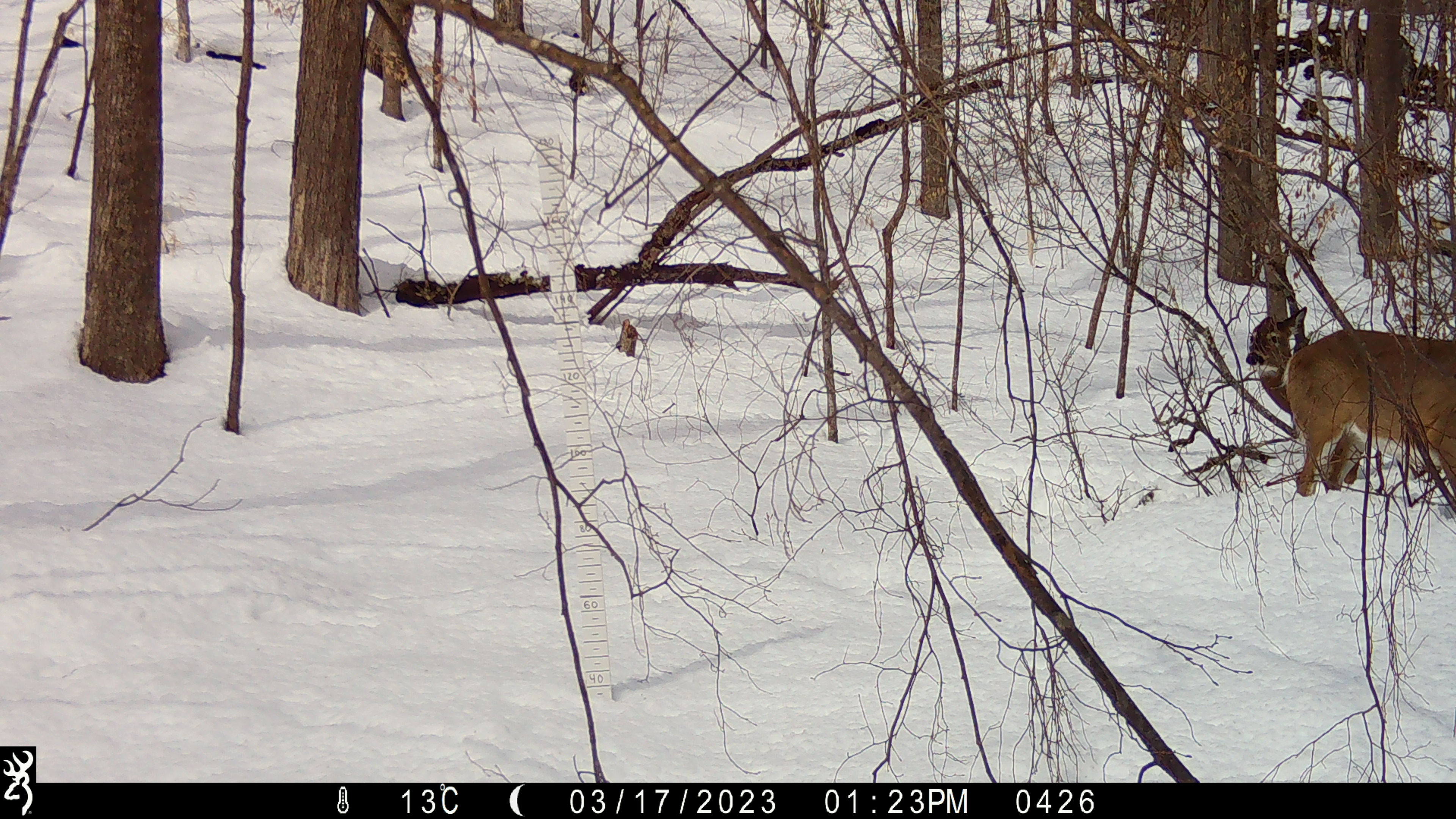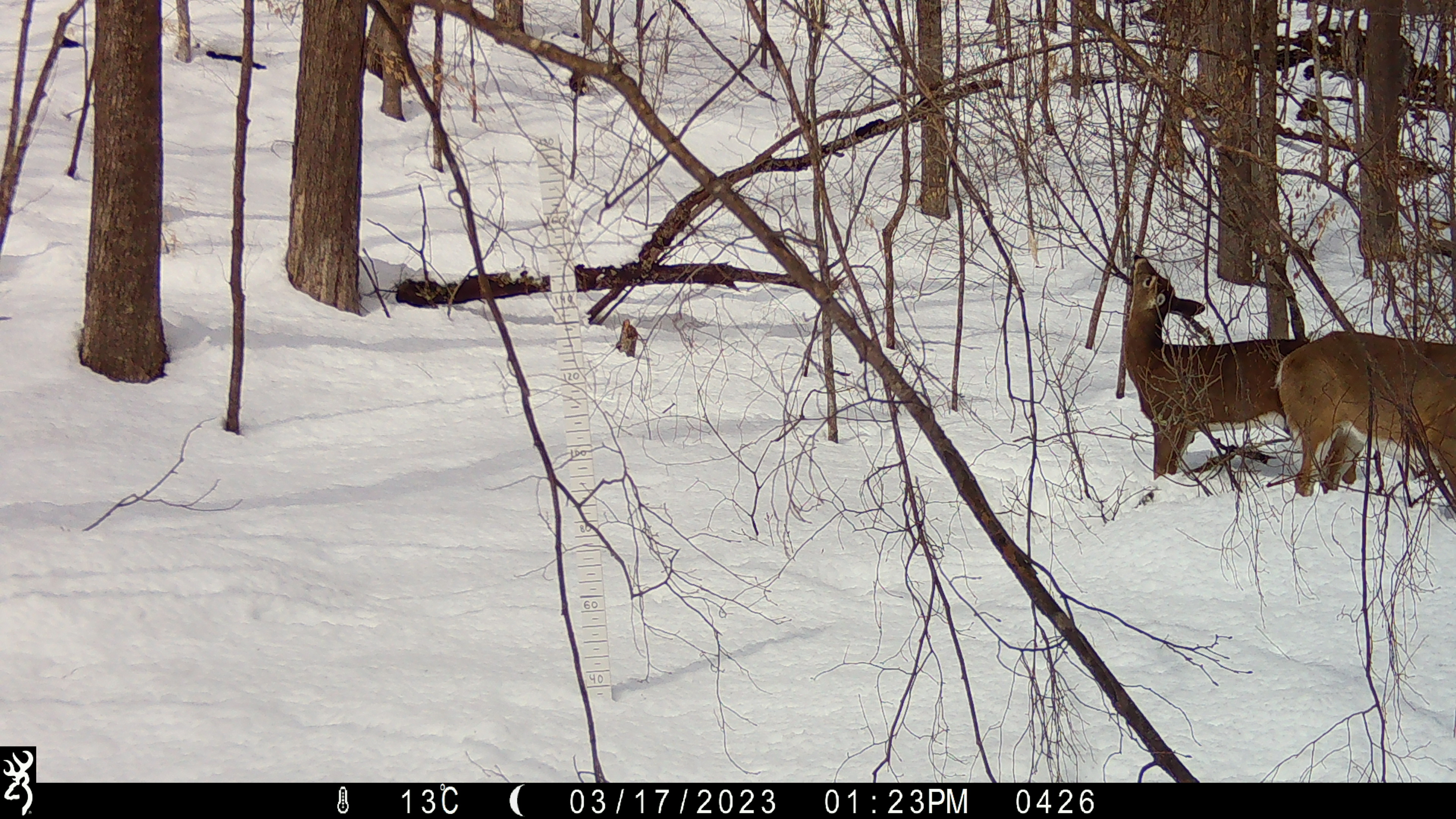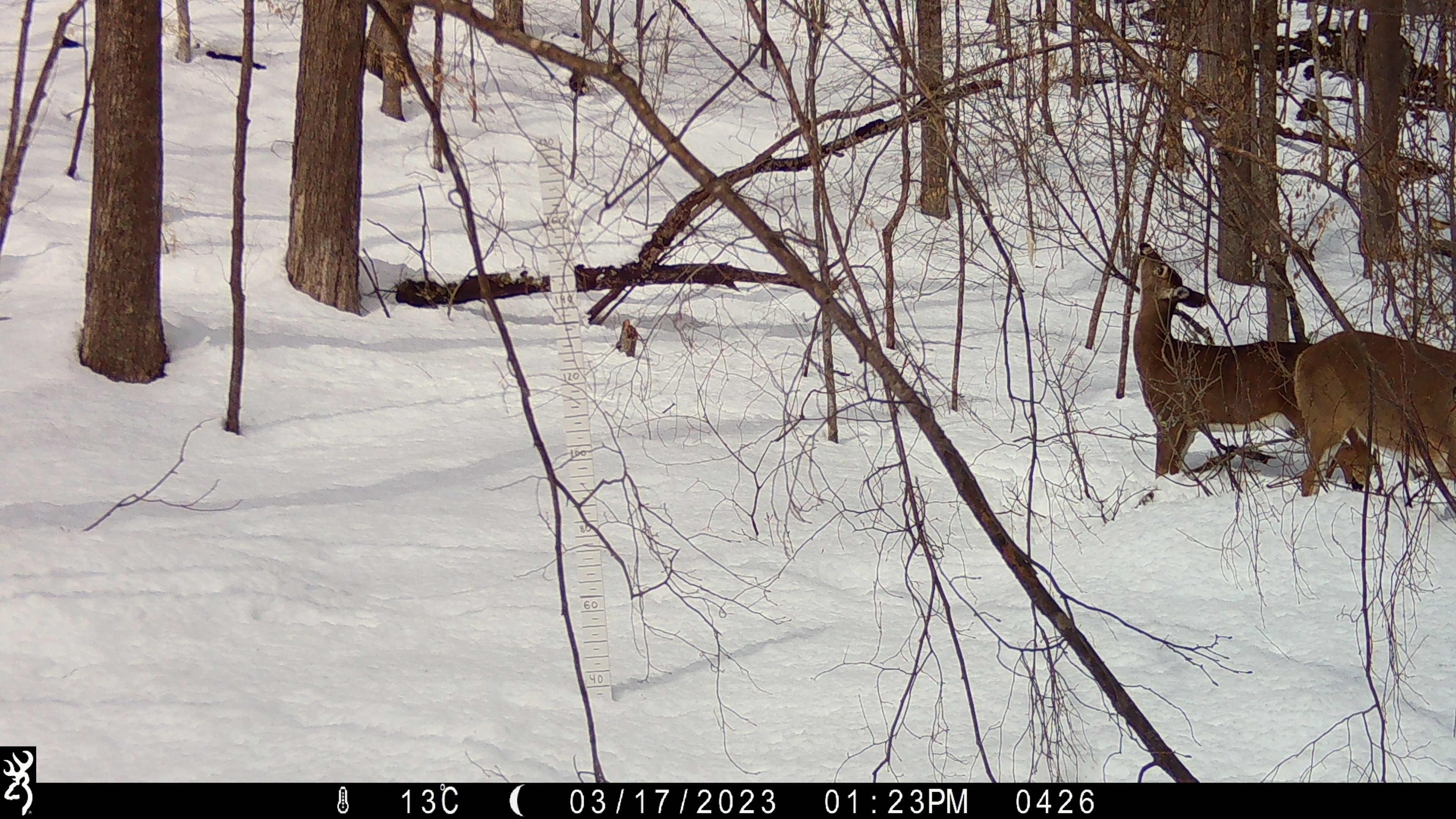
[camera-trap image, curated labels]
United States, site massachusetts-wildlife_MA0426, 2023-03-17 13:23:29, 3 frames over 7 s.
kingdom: Animalia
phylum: Chordata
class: Mammalia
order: Artiodactyla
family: Cervidae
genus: Odocoileus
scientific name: Odocoileus virginianus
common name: white-tailed deer